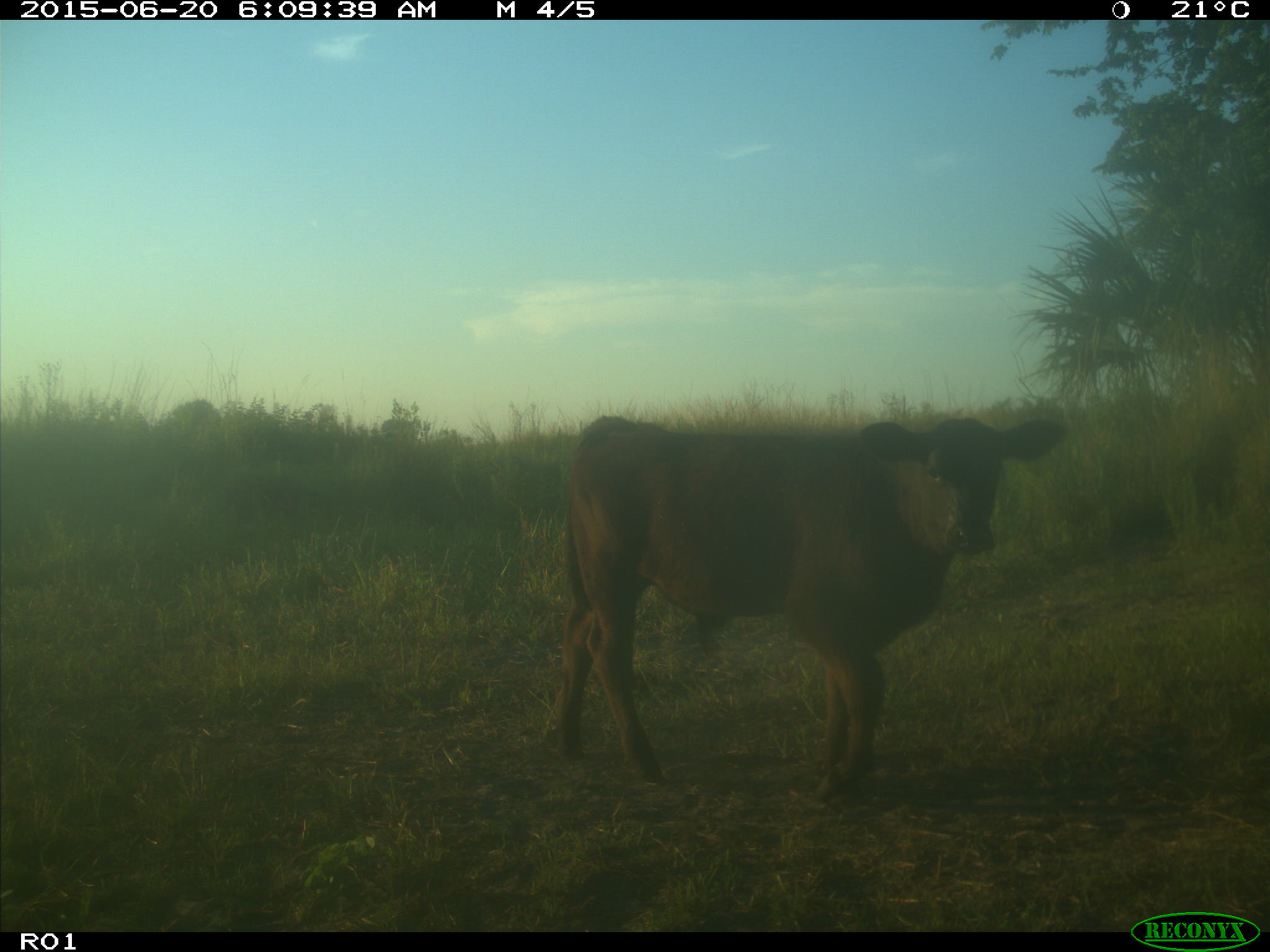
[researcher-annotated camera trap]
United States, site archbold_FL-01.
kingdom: Animalia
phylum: Chordata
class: Mammalia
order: Artiodactyla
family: Bovidae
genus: Bos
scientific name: Bos taurus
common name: domestic cow